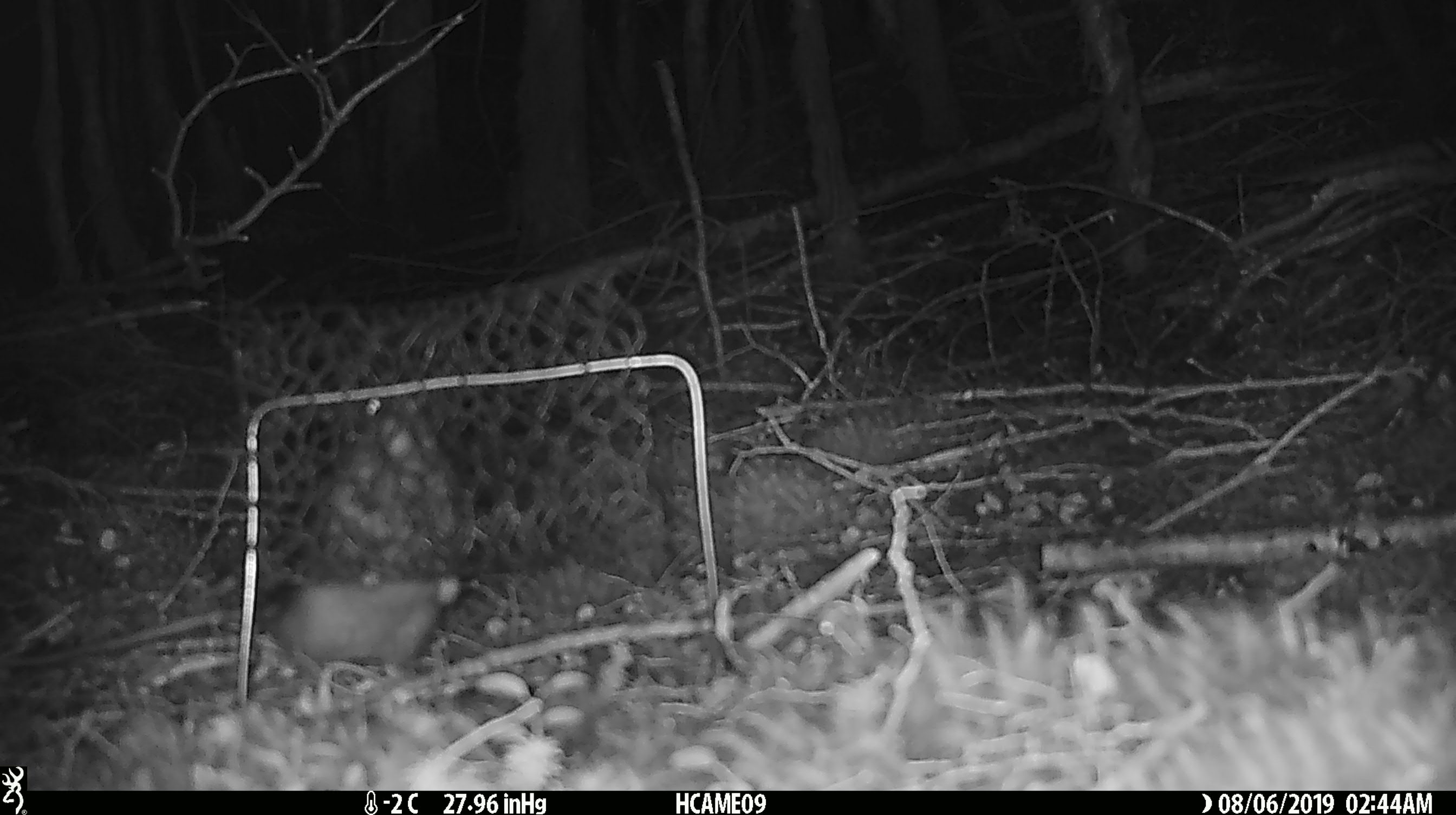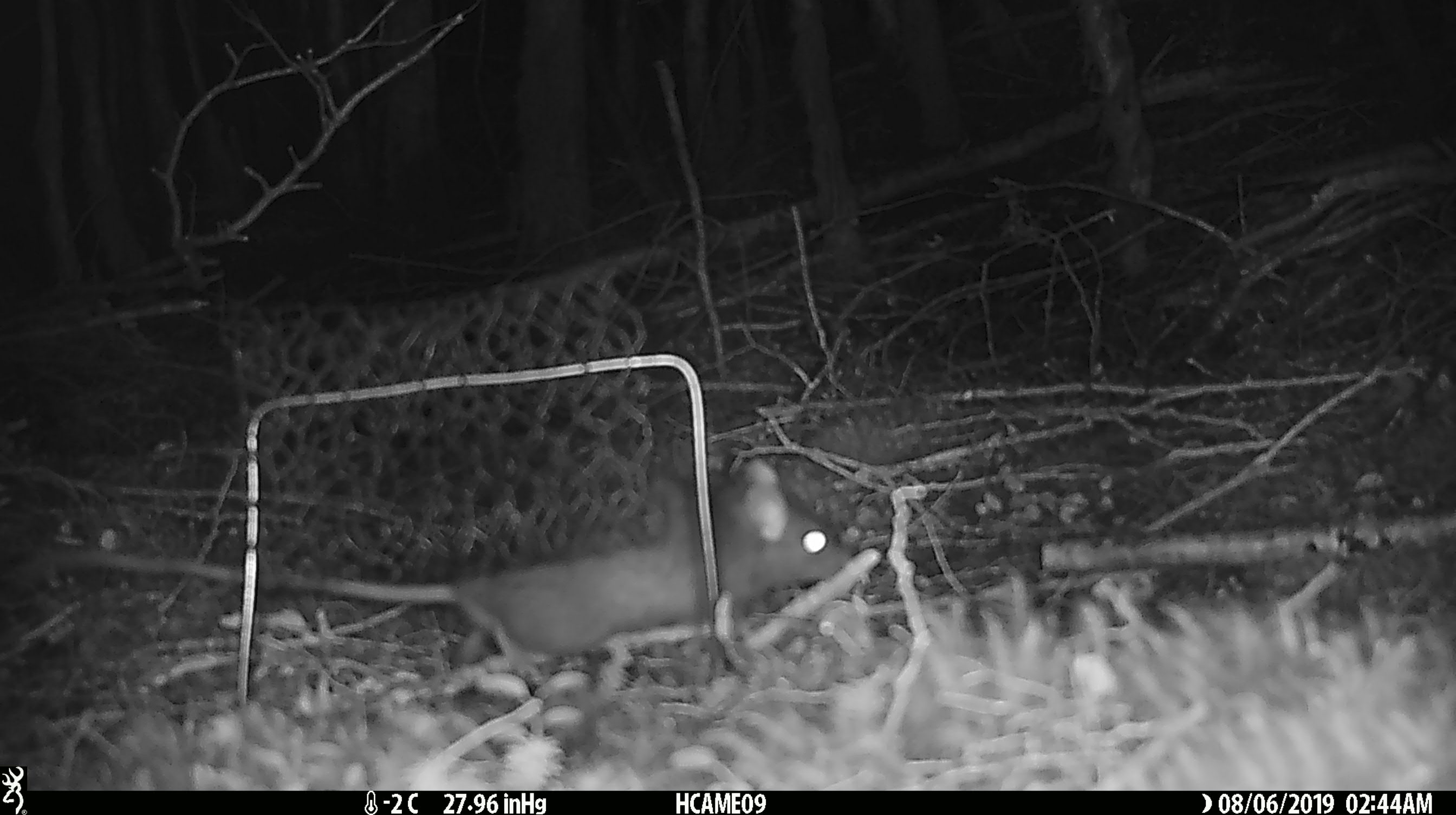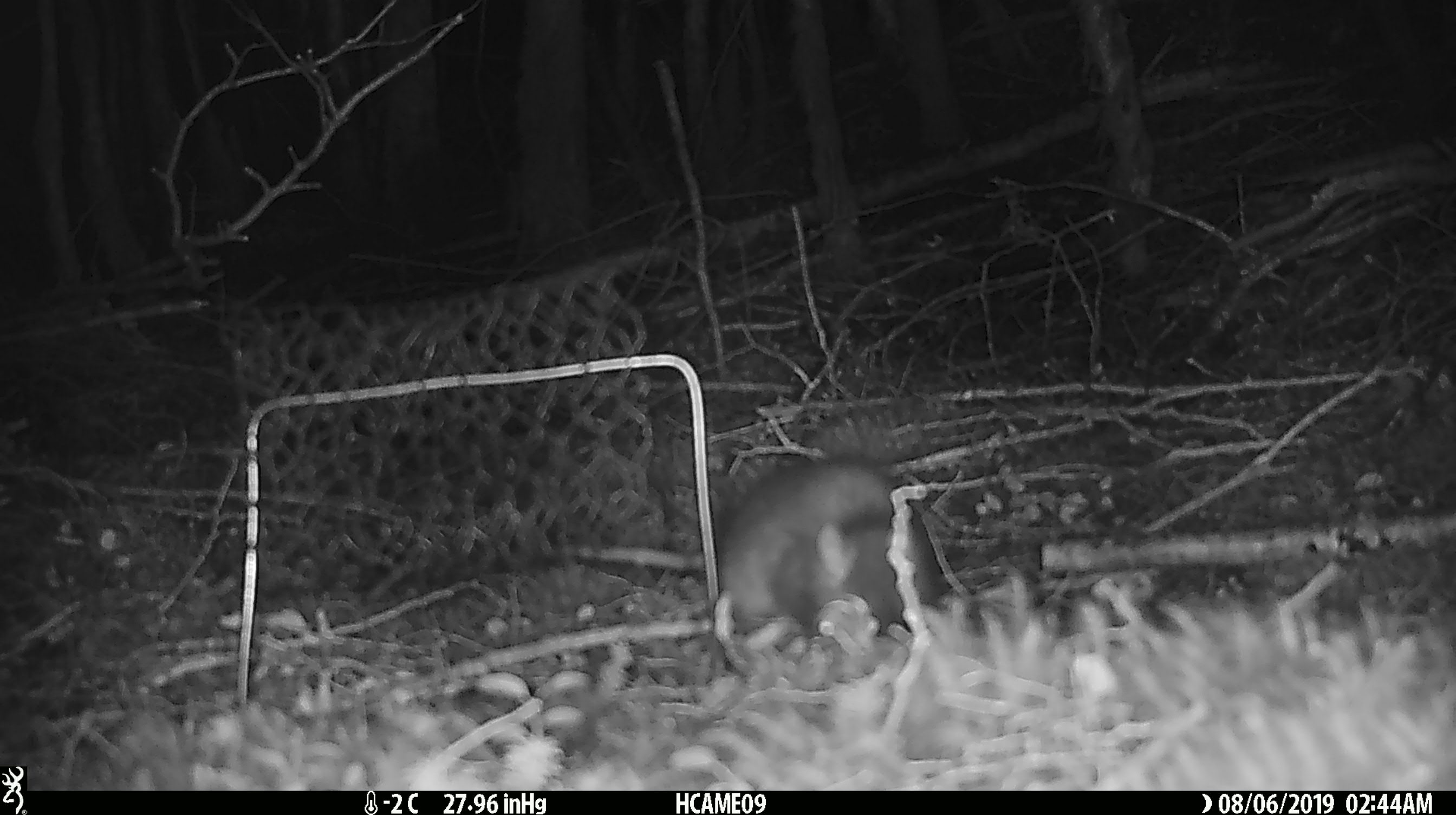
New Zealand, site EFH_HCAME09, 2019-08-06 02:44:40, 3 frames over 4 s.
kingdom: Animalia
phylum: Chordata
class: Mammalia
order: Rodentia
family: Muridae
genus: Rattus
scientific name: Rattus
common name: rat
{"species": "rat (Rattus)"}